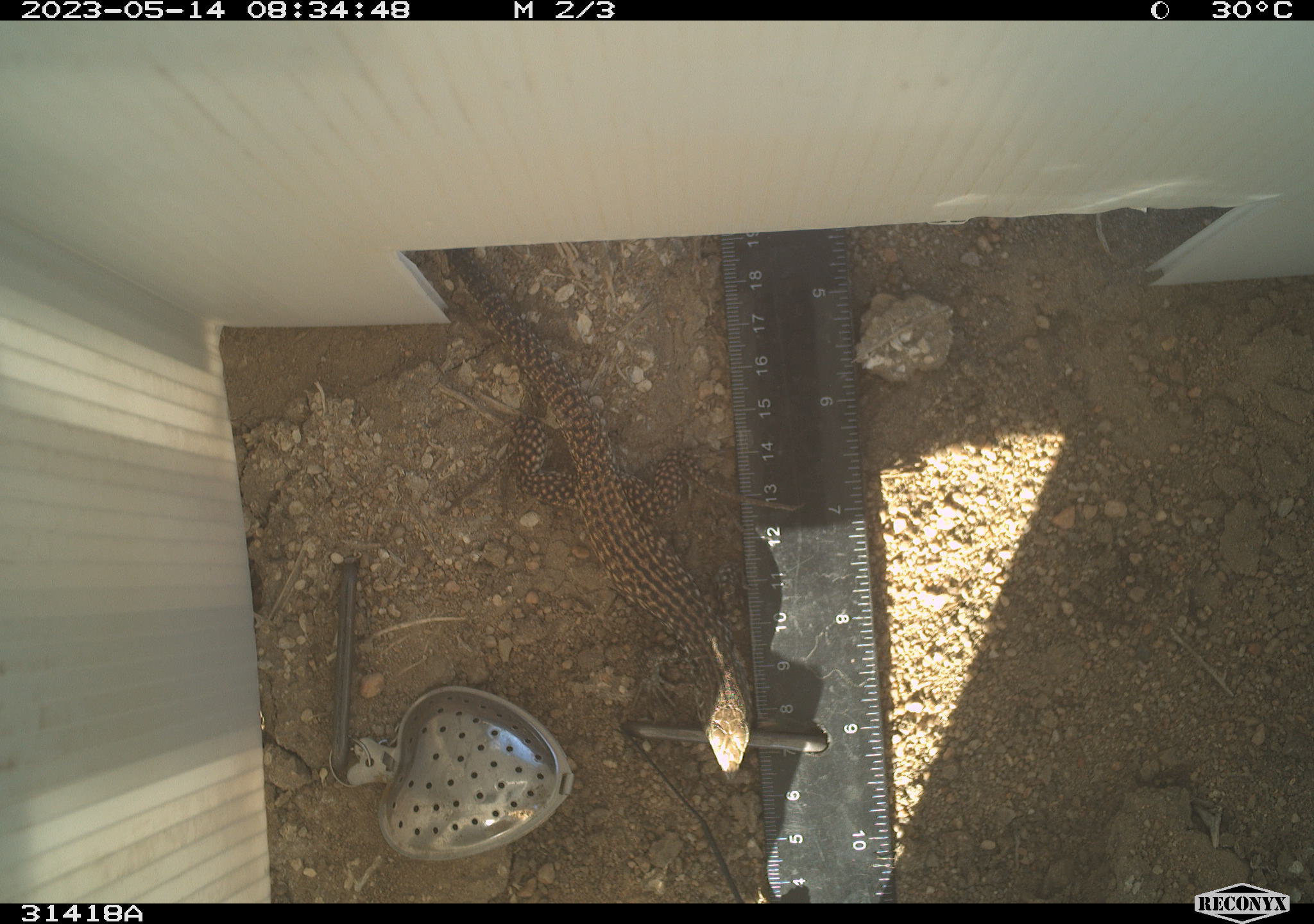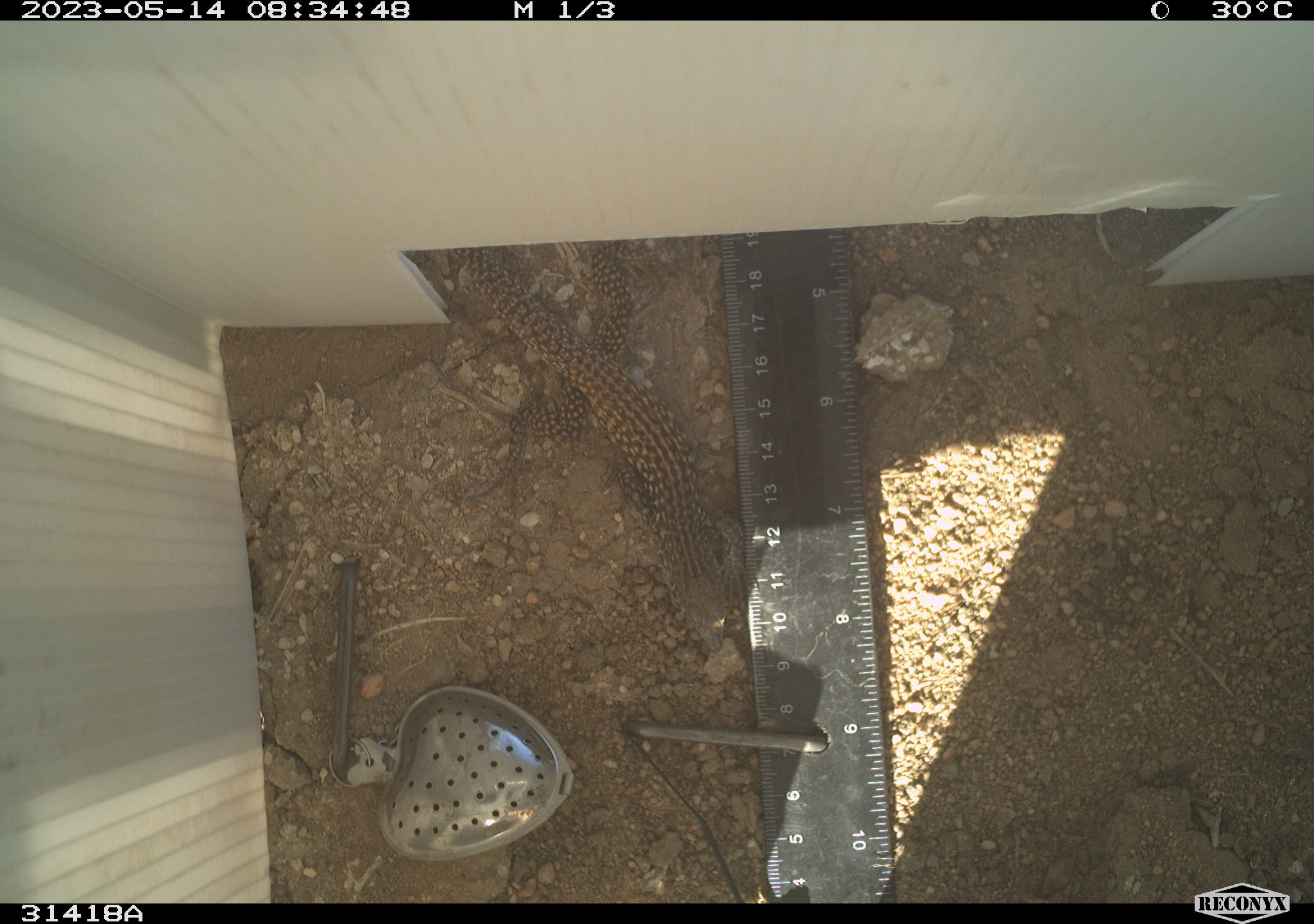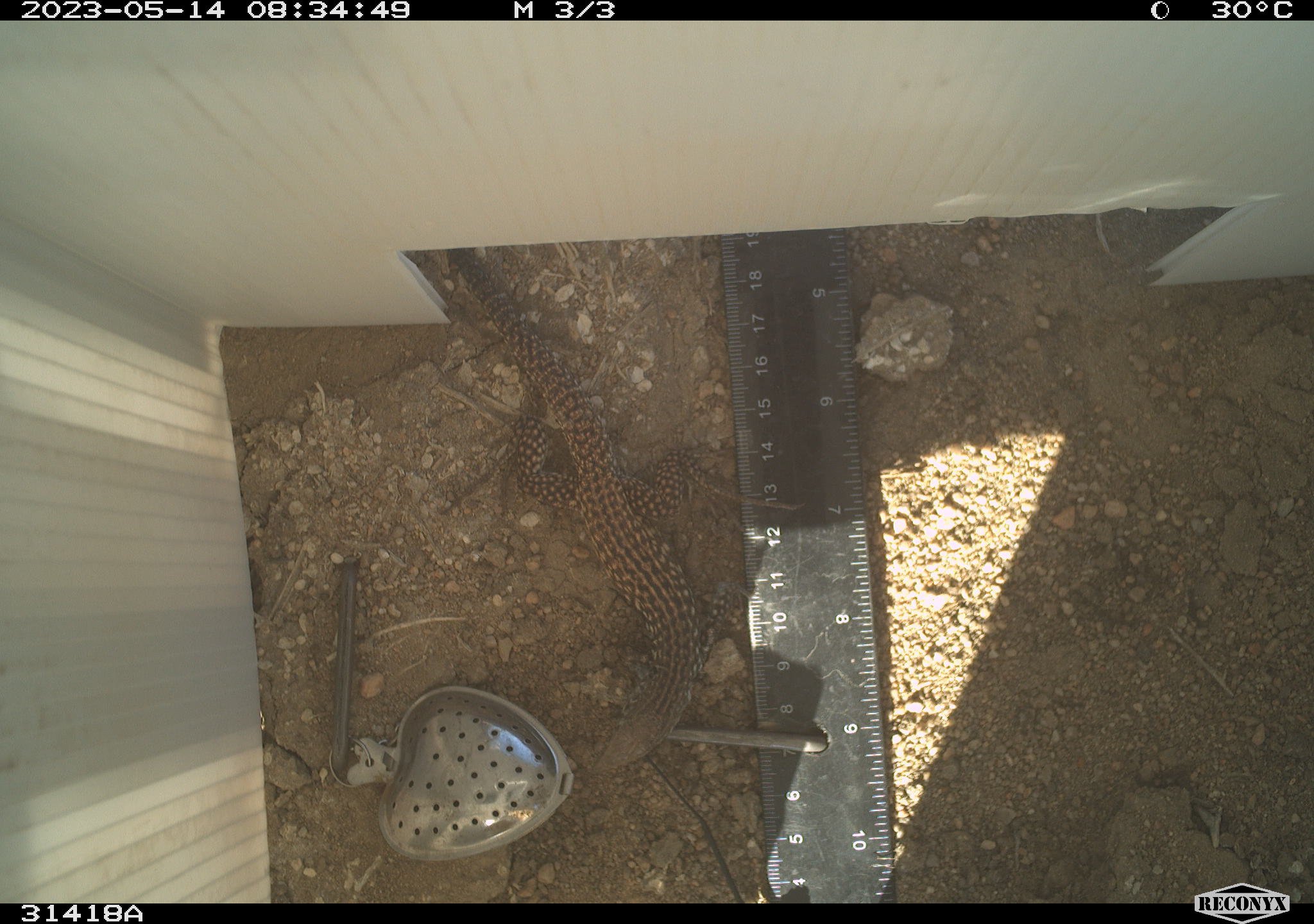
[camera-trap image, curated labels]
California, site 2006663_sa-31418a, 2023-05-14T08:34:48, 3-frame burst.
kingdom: Animalia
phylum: Chordata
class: Reptilia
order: Squamata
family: Teiidae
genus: Aspidoscelis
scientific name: Aspidoscelis tigris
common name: western whiptail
Western whiptail (Aspidoscelis tigris).